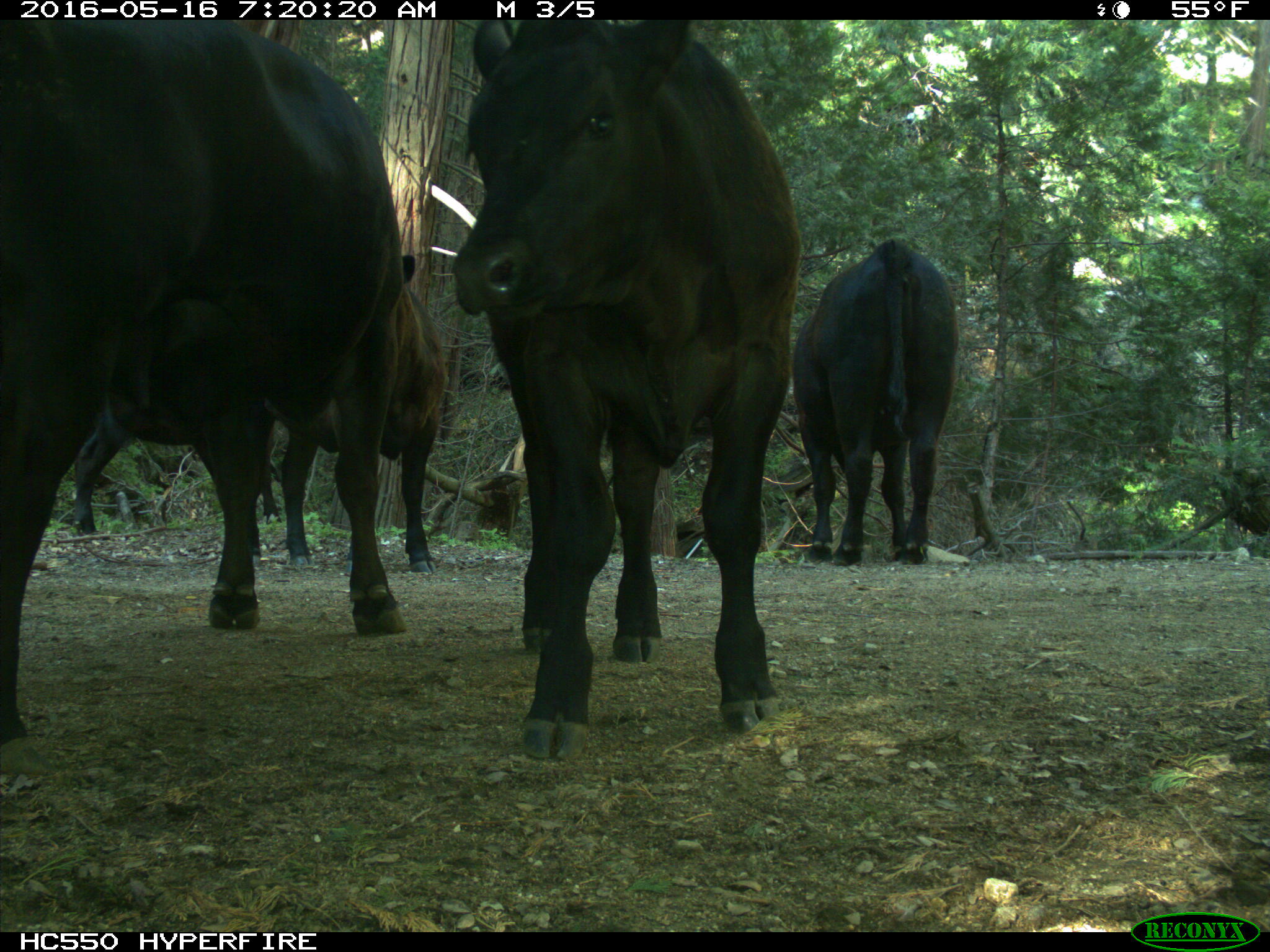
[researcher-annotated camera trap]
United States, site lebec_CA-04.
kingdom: Animalia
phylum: Chordata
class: Mammalia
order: Artiodactyla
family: Bovidae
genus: Bos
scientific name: Bos taurus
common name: domestic cow